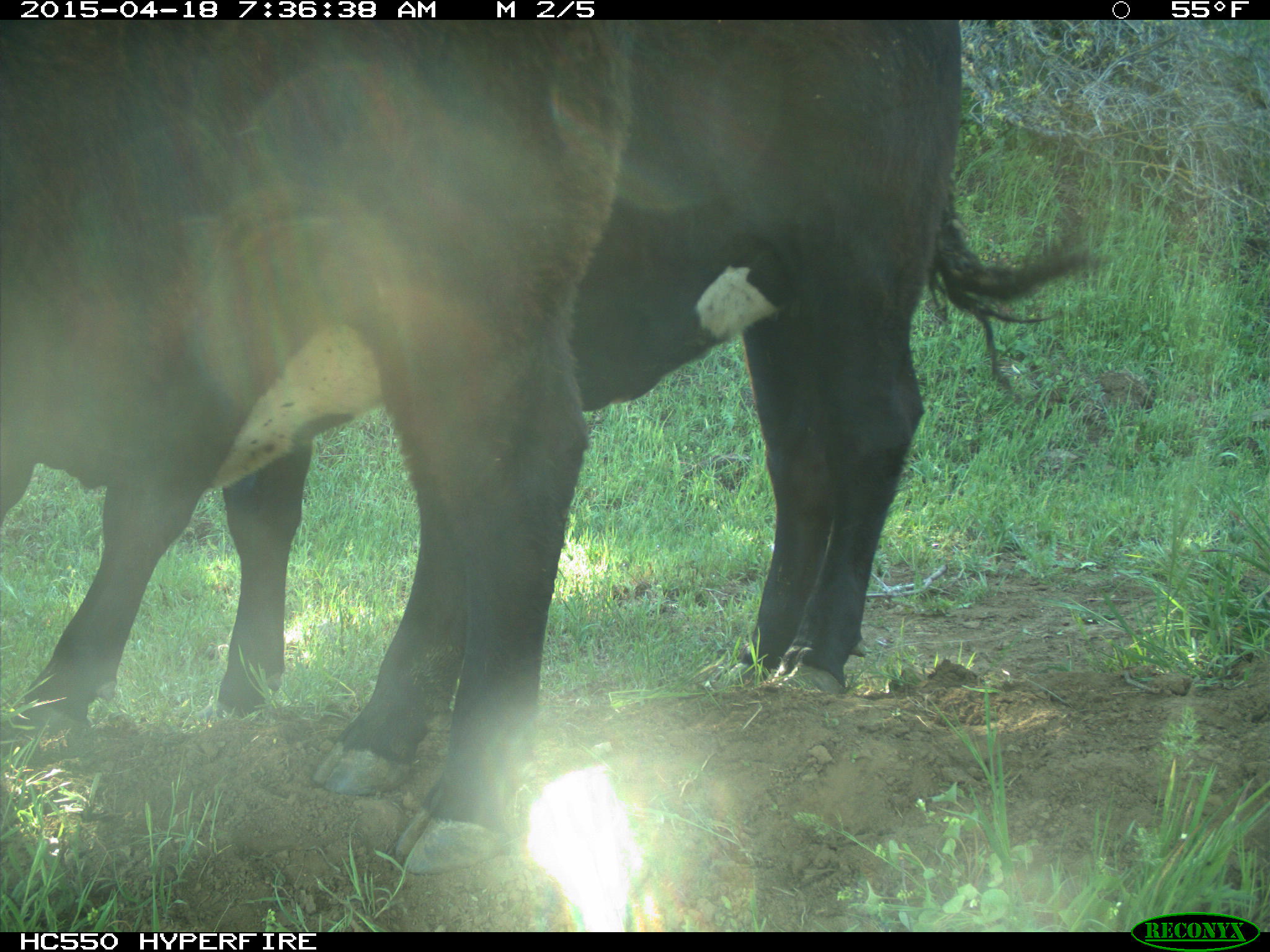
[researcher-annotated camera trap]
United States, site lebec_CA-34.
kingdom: Animalia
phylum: Chordata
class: Mammalia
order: Artiodactyla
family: Bovidae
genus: Bos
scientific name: Bos taurus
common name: domestic cow